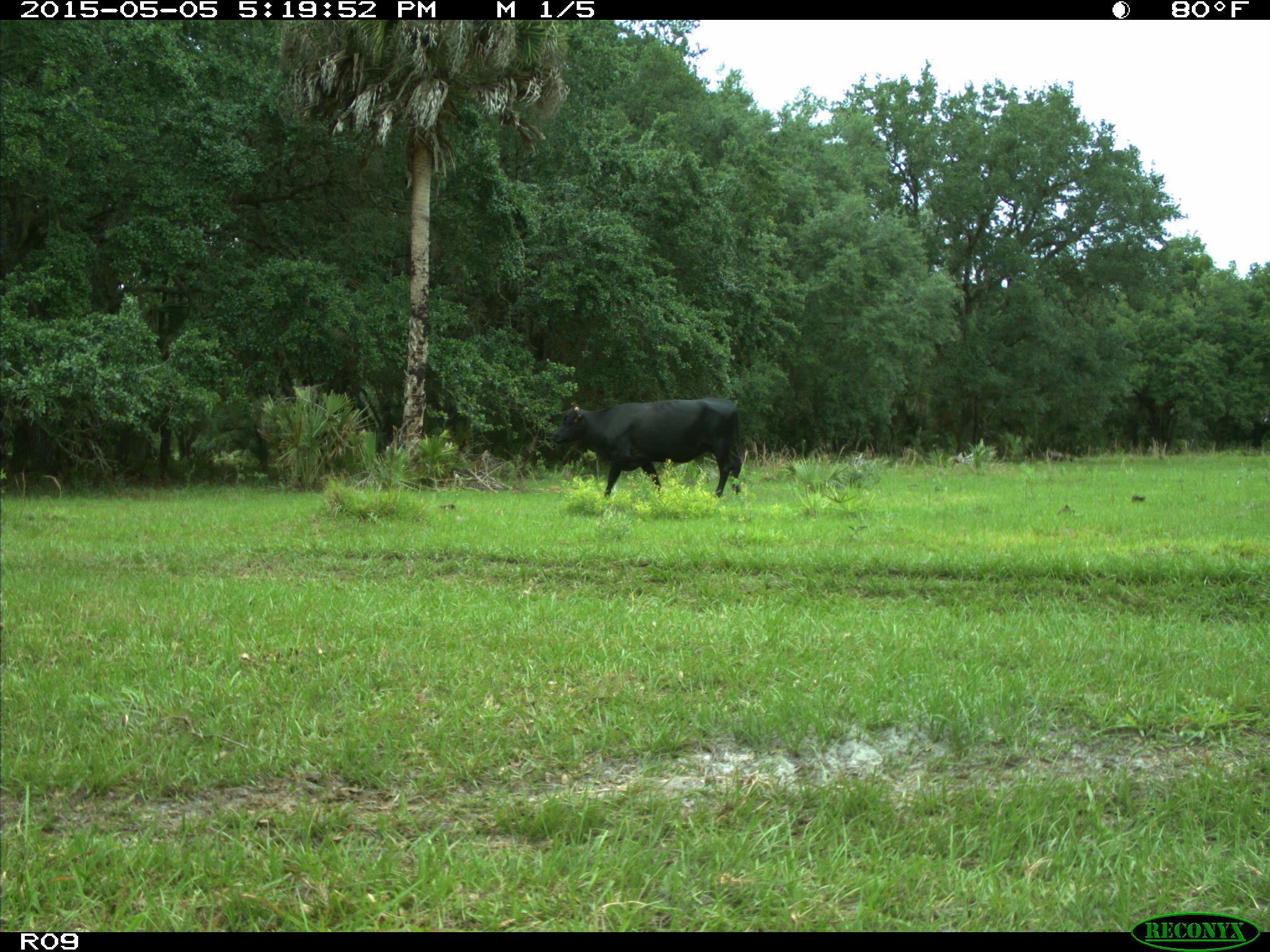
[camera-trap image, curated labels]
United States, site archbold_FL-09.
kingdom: Animalia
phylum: Chordata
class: Mammalia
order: Artiodactyla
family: Bovidae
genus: Bos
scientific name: Bos taurus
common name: domestic cow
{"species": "Bos taurus (domestic cow)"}